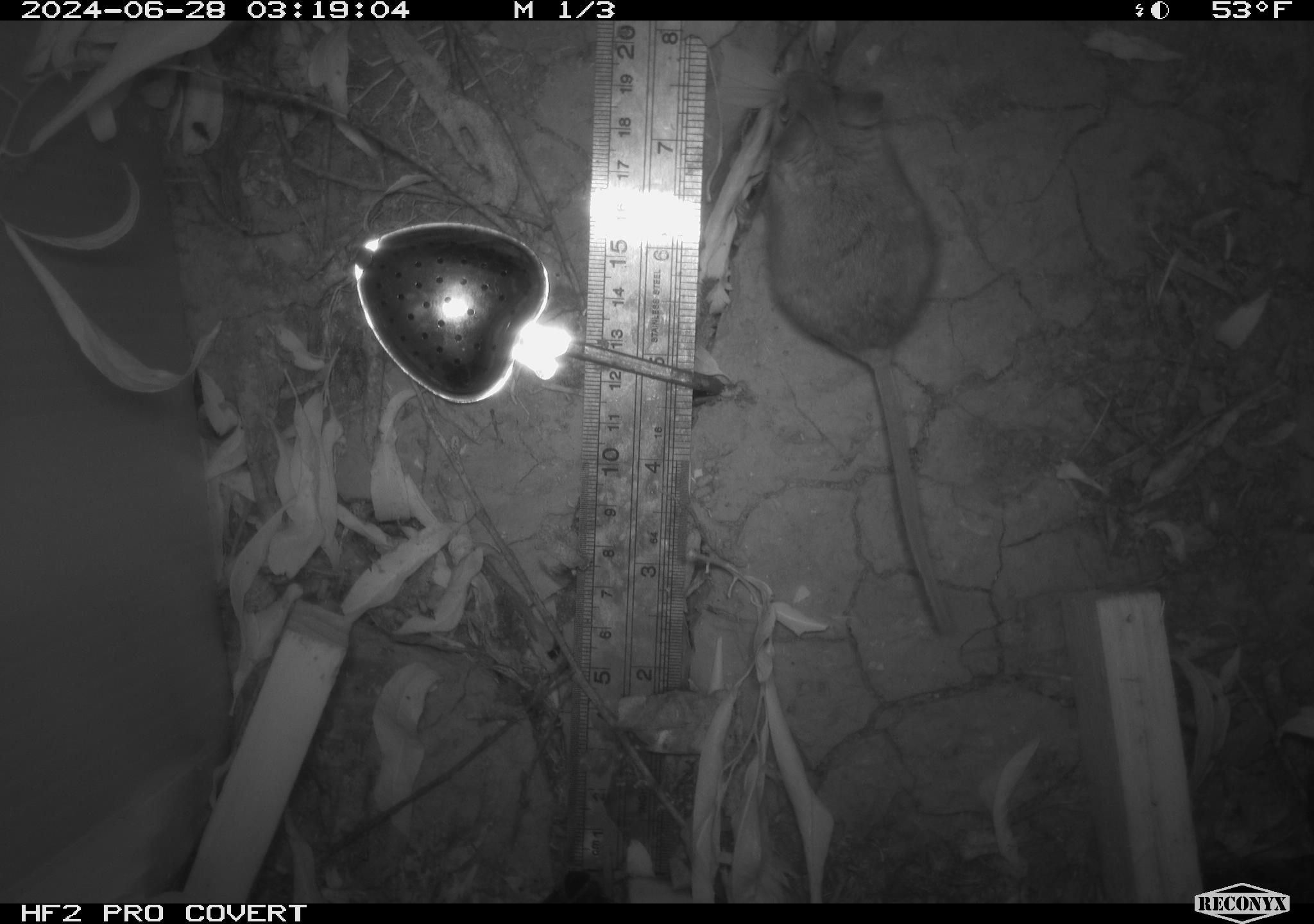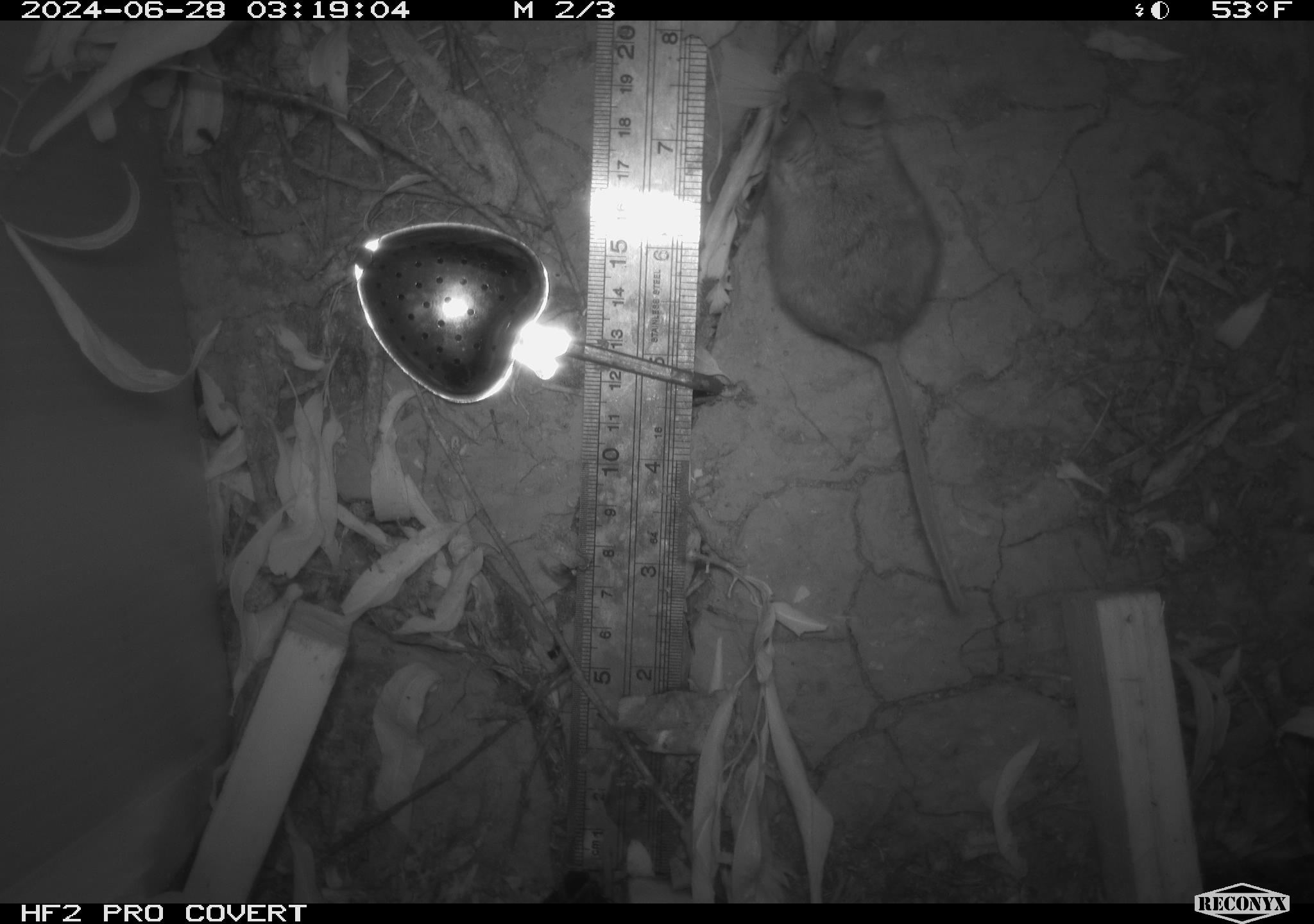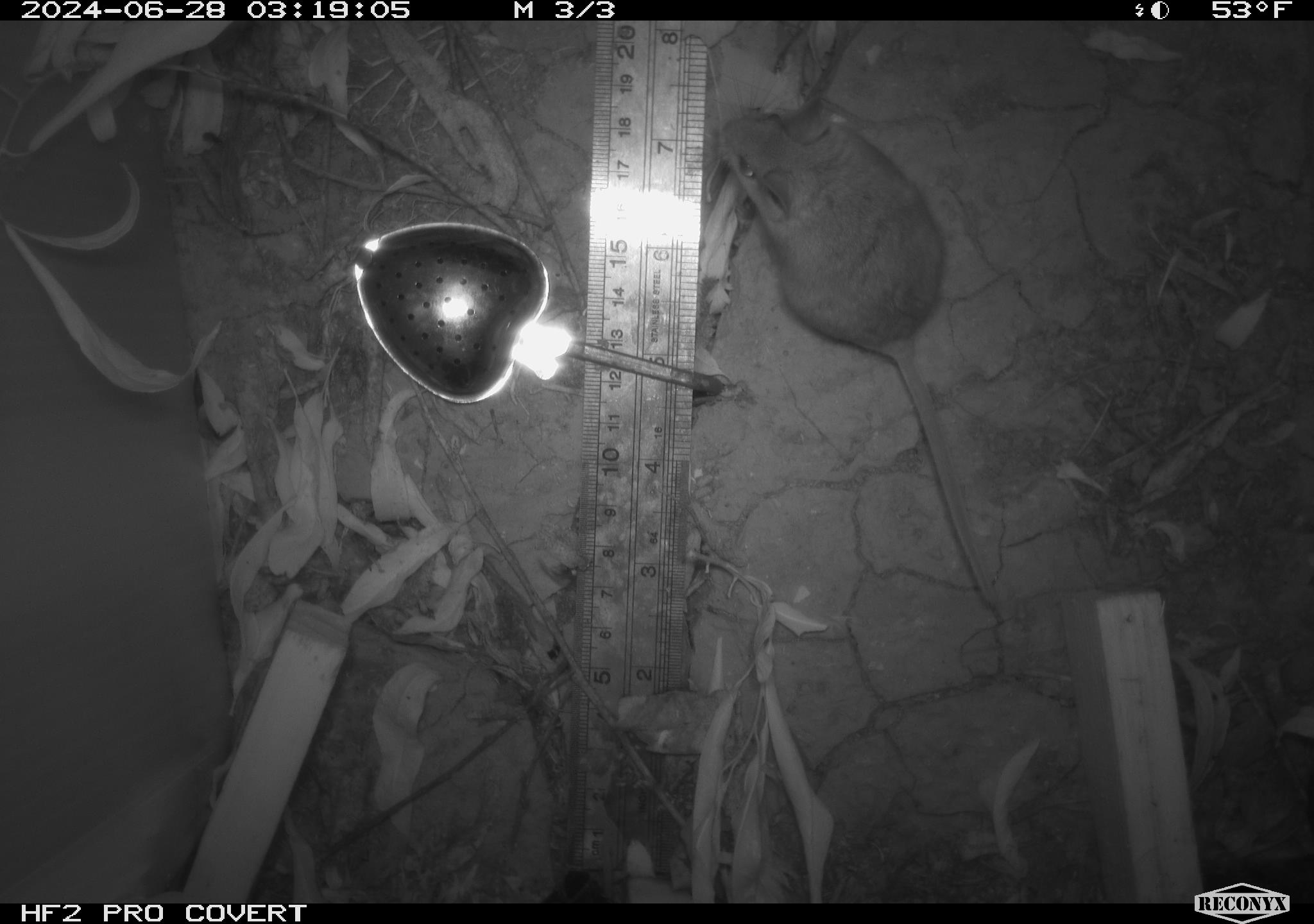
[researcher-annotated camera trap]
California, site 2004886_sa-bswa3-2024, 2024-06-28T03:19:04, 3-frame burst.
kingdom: Animalia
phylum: Chordata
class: Mammalia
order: Rodentia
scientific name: Rodentia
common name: mouse species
Mouse species (Rodentia).